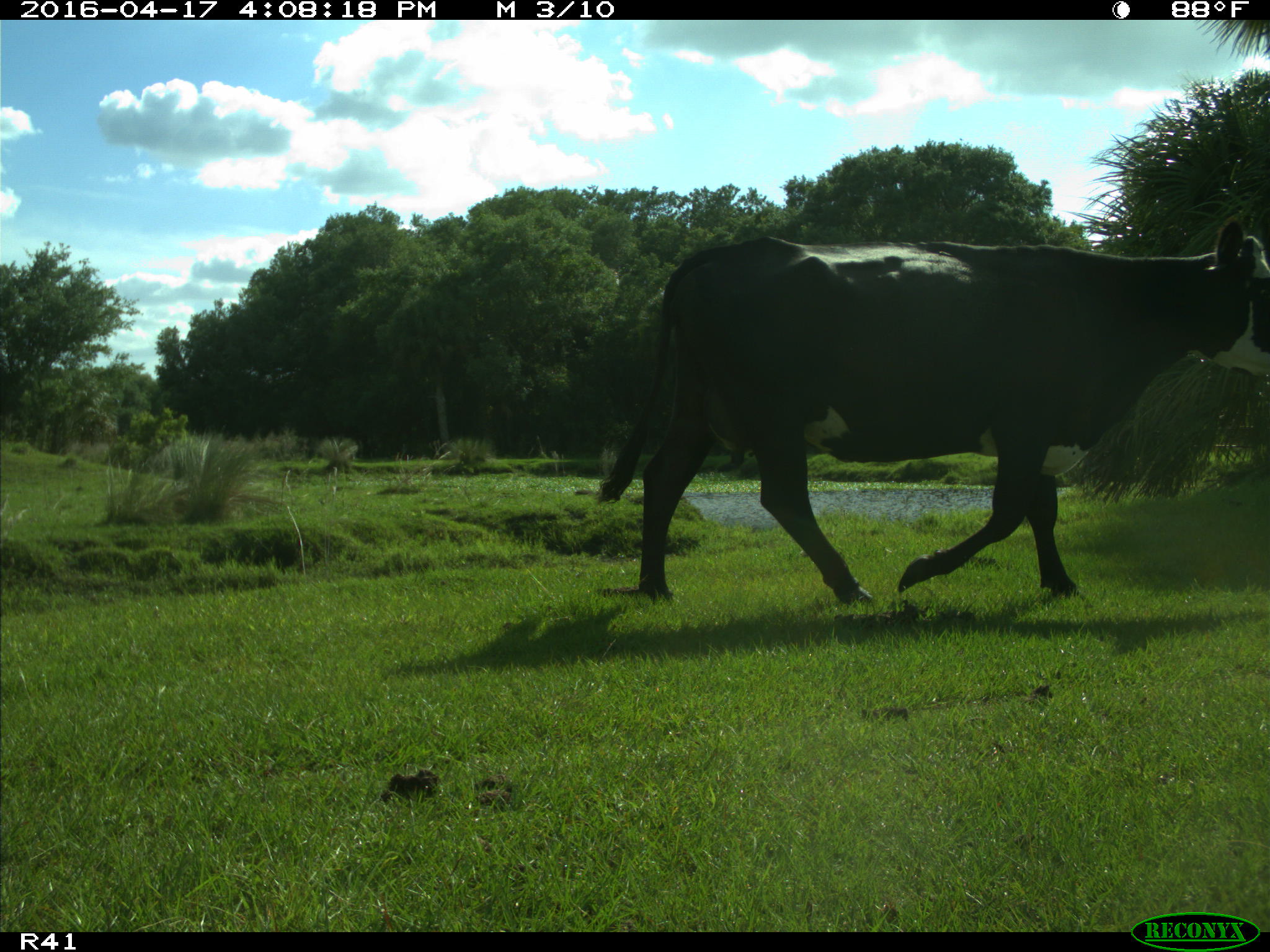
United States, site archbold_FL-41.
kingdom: Animalia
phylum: Chordata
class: Mammalia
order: Artiodactyla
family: Bovidae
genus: Bos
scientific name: Bos taurus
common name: domestic cow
Bos taurus (domestic cow).